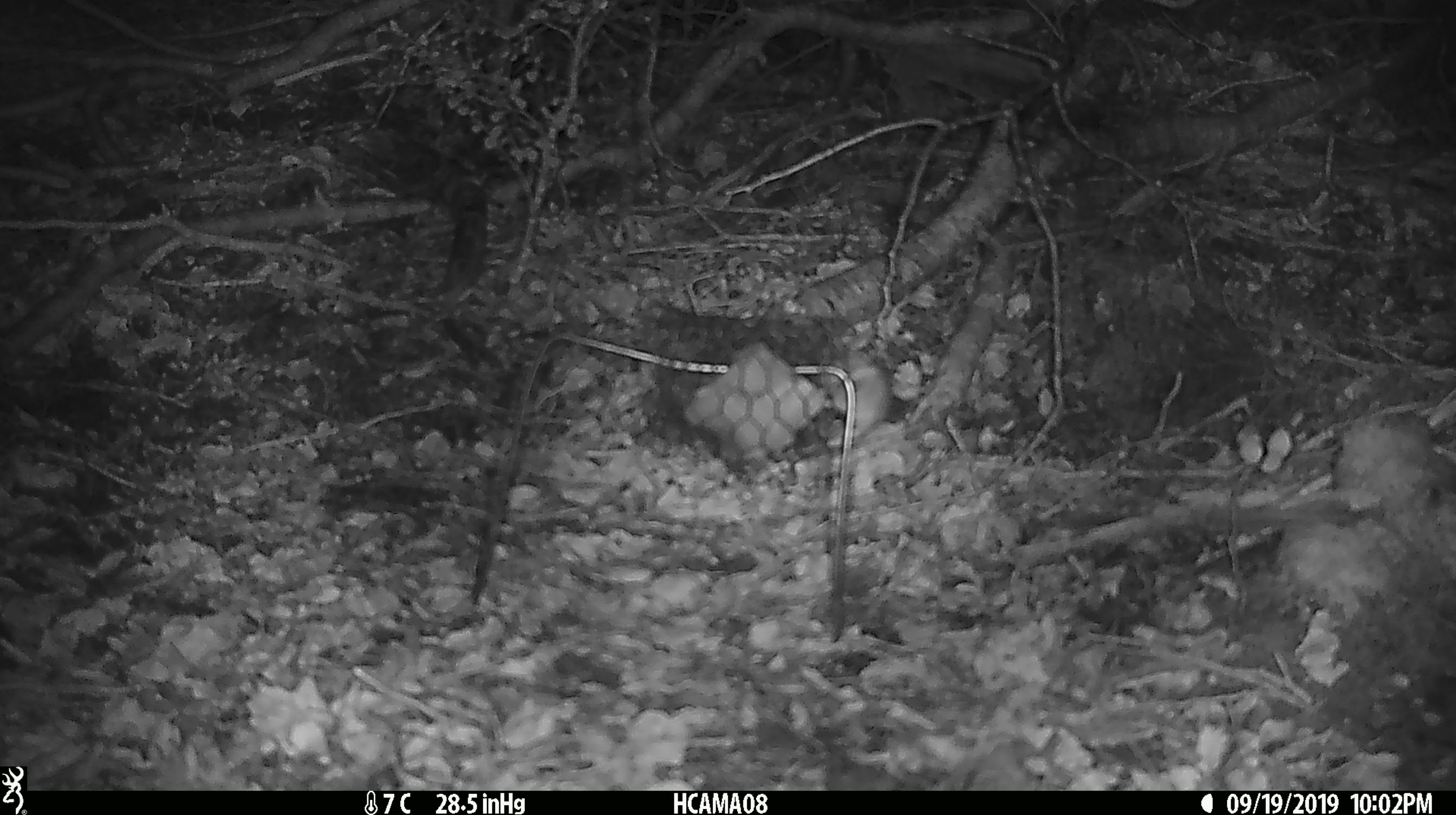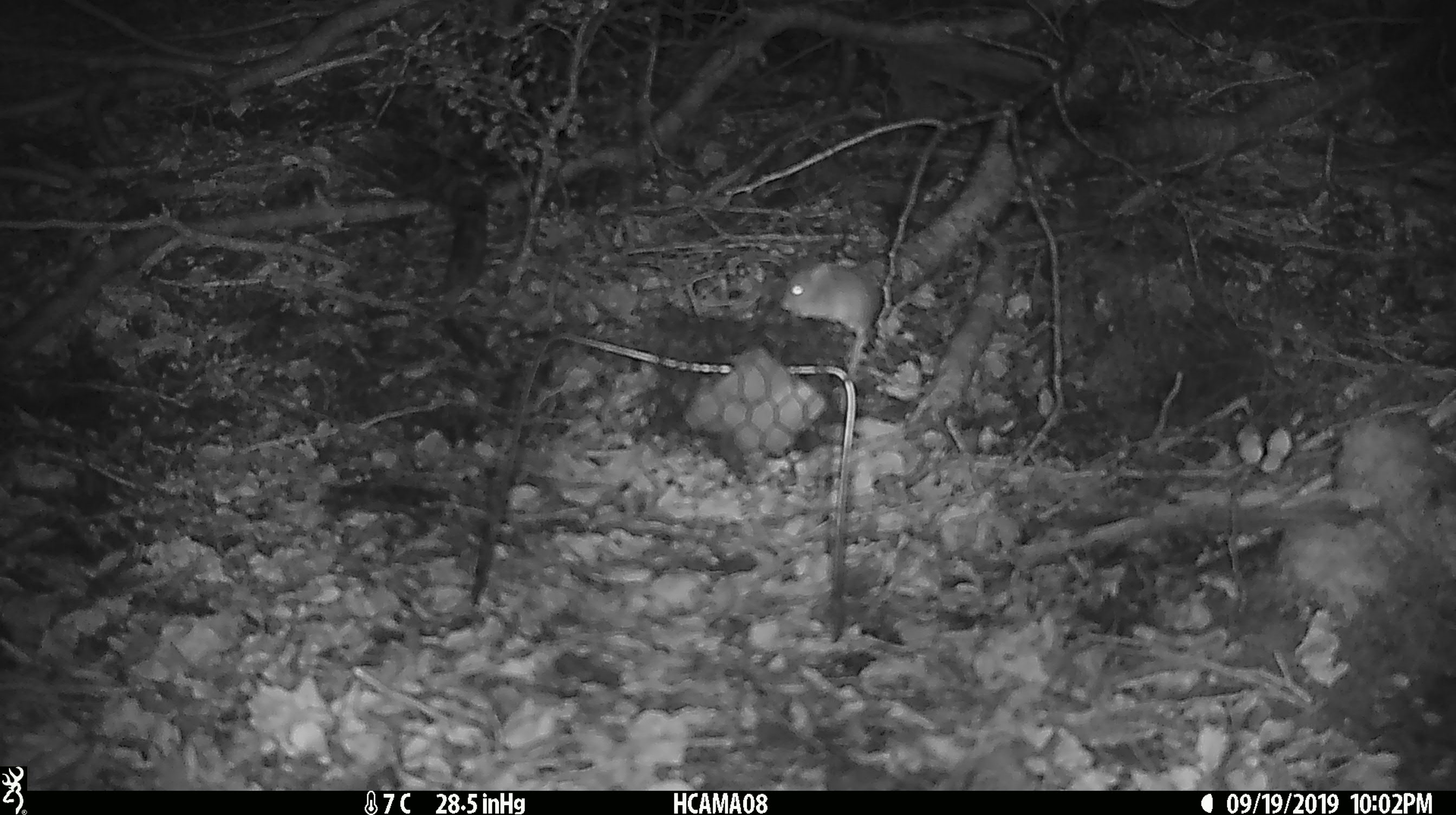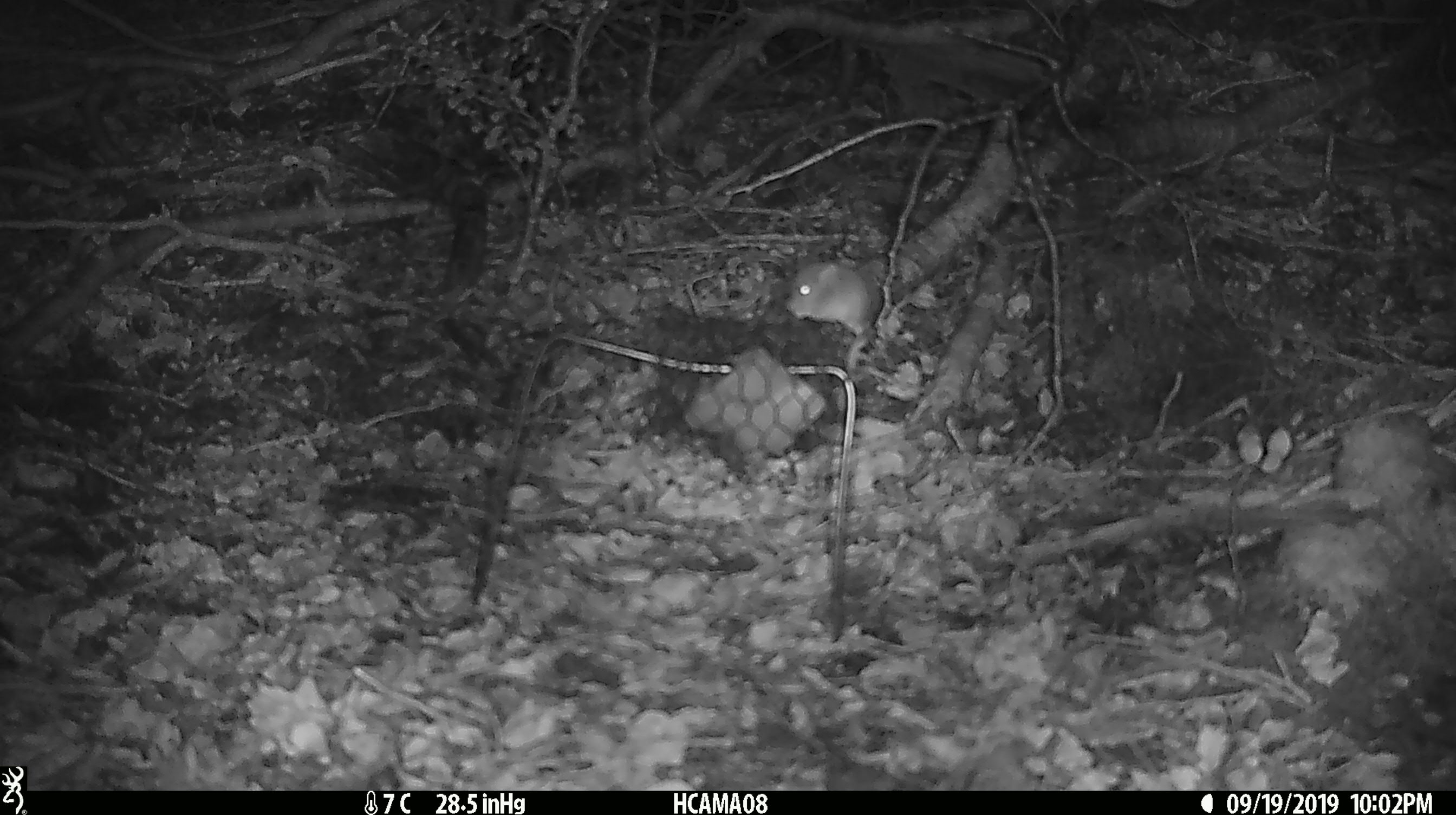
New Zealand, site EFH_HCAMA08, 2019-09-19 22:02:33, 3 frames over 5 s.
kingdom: Animalia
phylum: Chordata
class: Mammalia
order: Rodentia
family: Muridae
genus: Mus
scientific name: Mus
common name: mouse